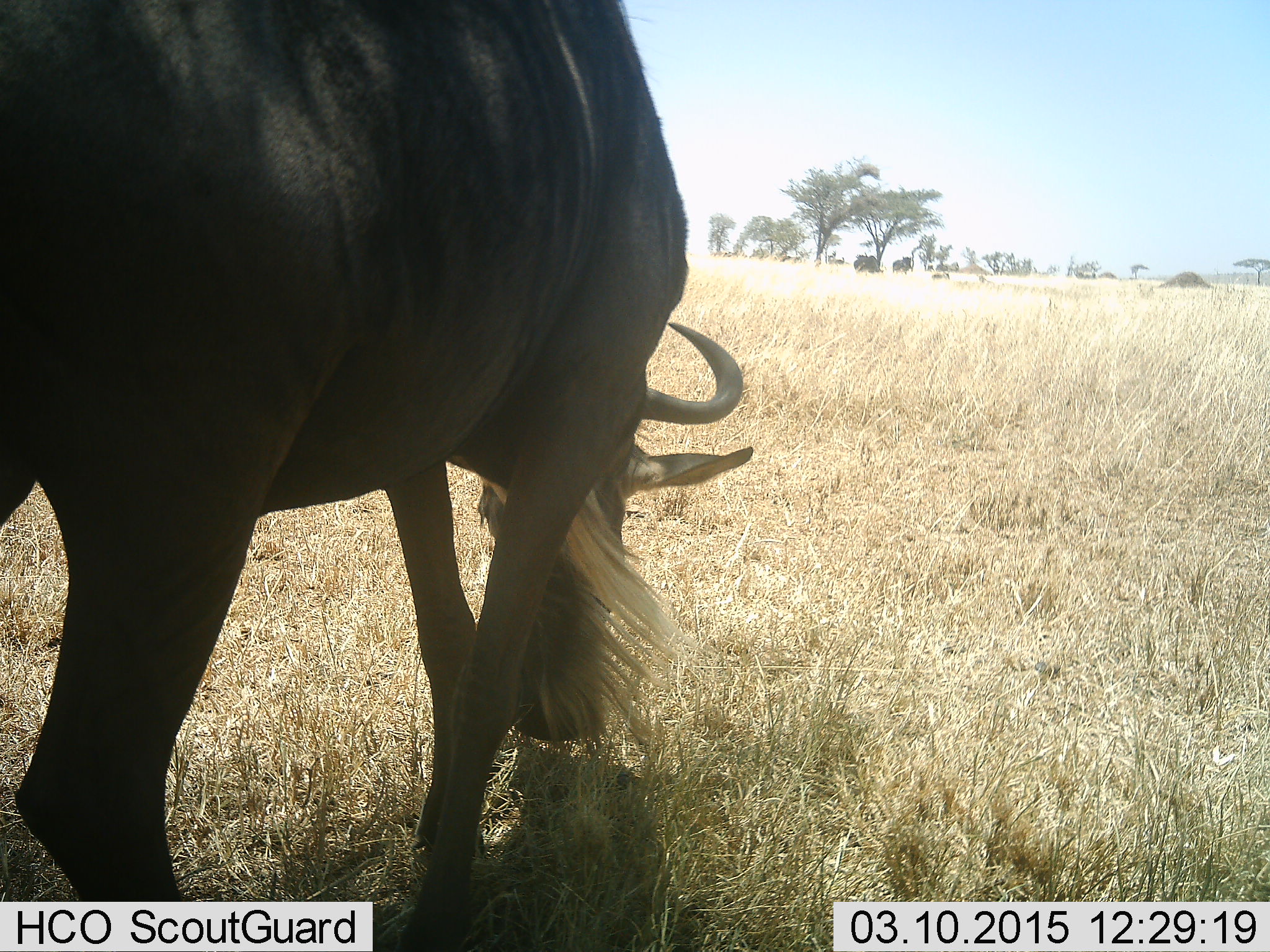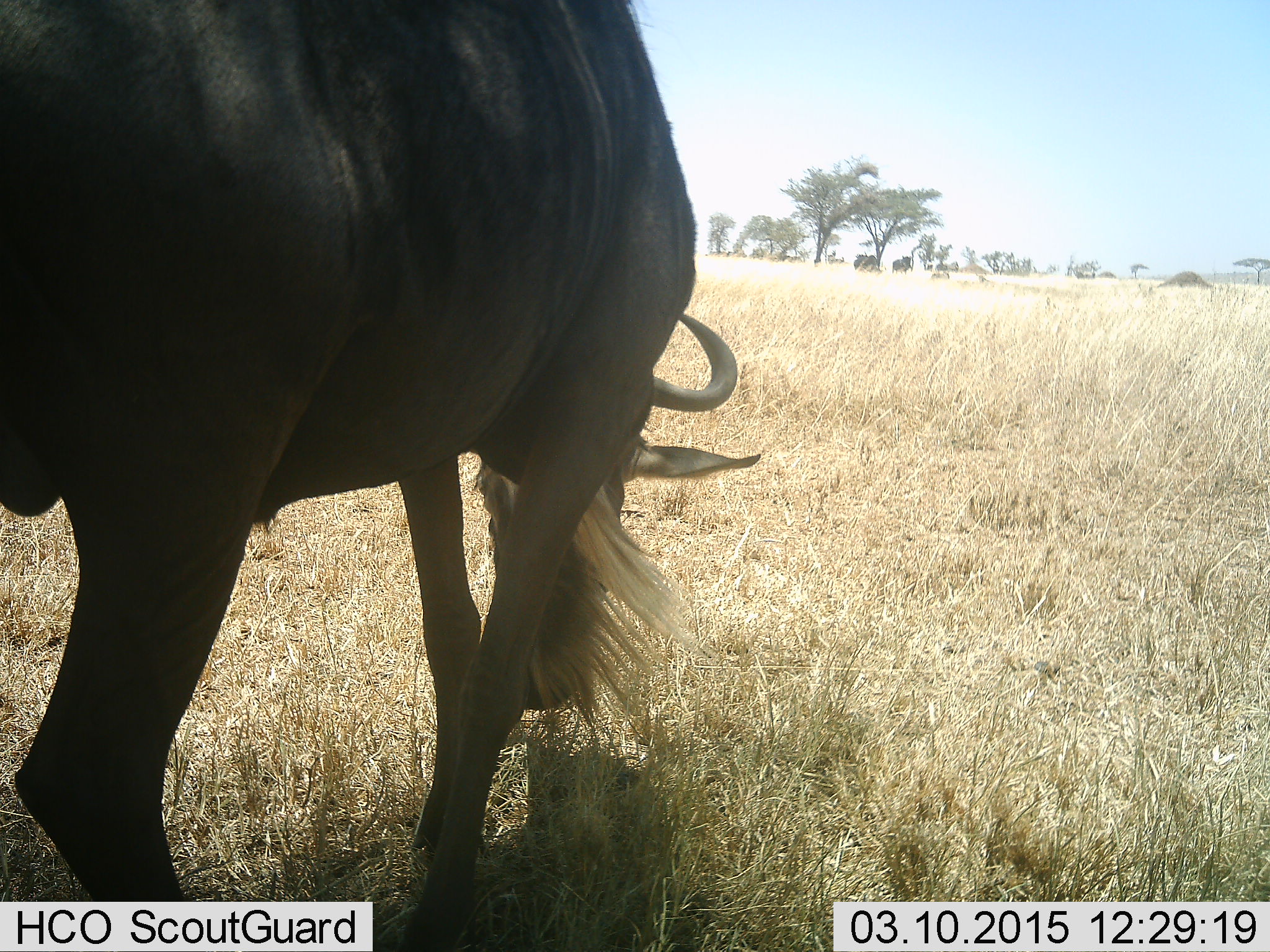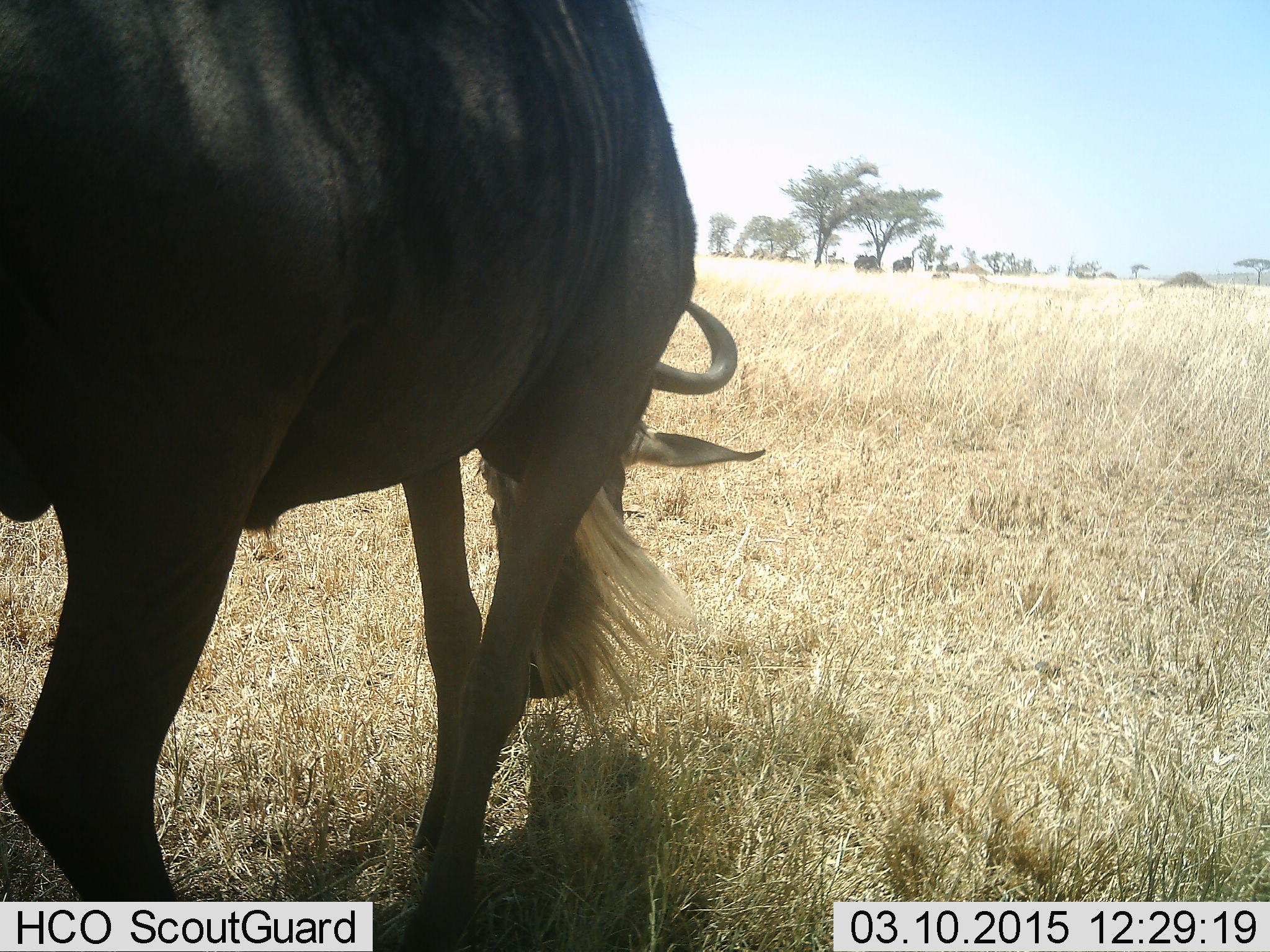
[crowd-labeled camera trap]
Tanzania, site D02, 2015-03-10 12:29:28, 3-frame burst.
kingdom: Animalia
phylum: Chordata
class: Mammalia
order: Artiodactyla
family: Bovidae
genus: Connochaetes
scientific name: Connochaetes taurinus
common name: blue wildebeest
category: wildebeest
Wildebeest (blue wildebeest) (Connochaetes taurinus), count 1. Behavior (volunteer vote fractions): standing 40%, resting 0%, moving 0%, interacting 0%. Young present (vote fraction): 0%. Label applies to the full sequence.